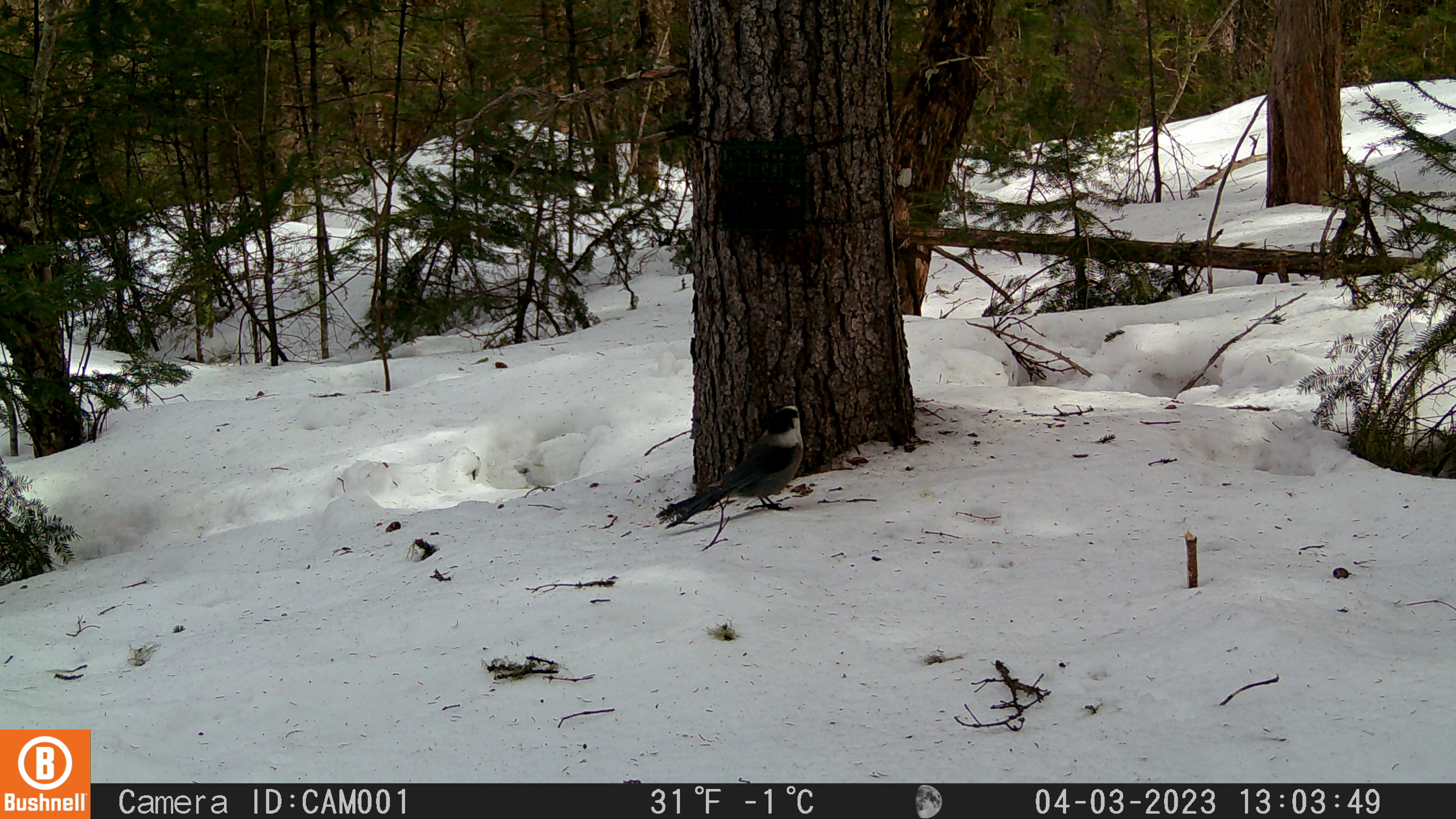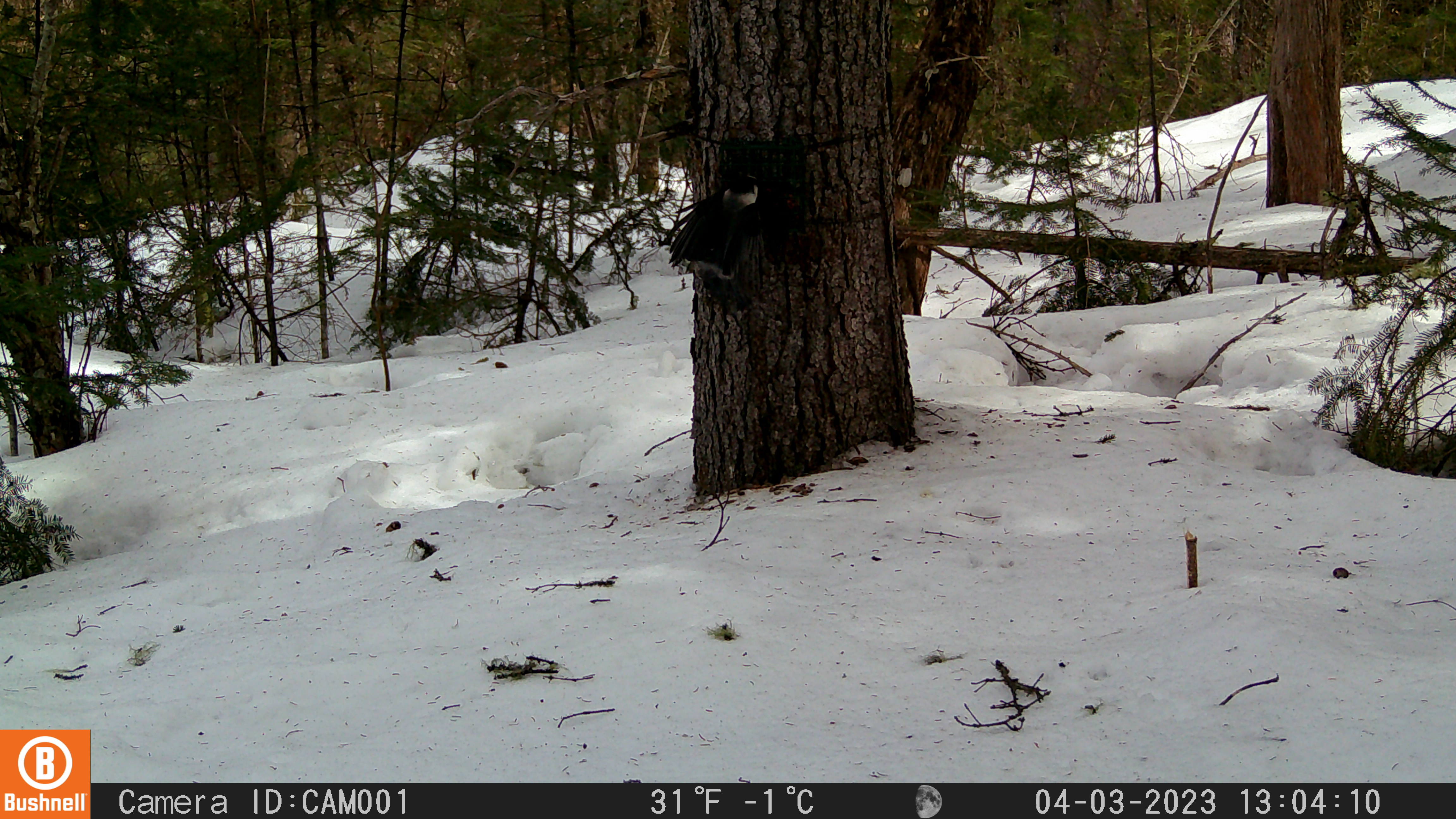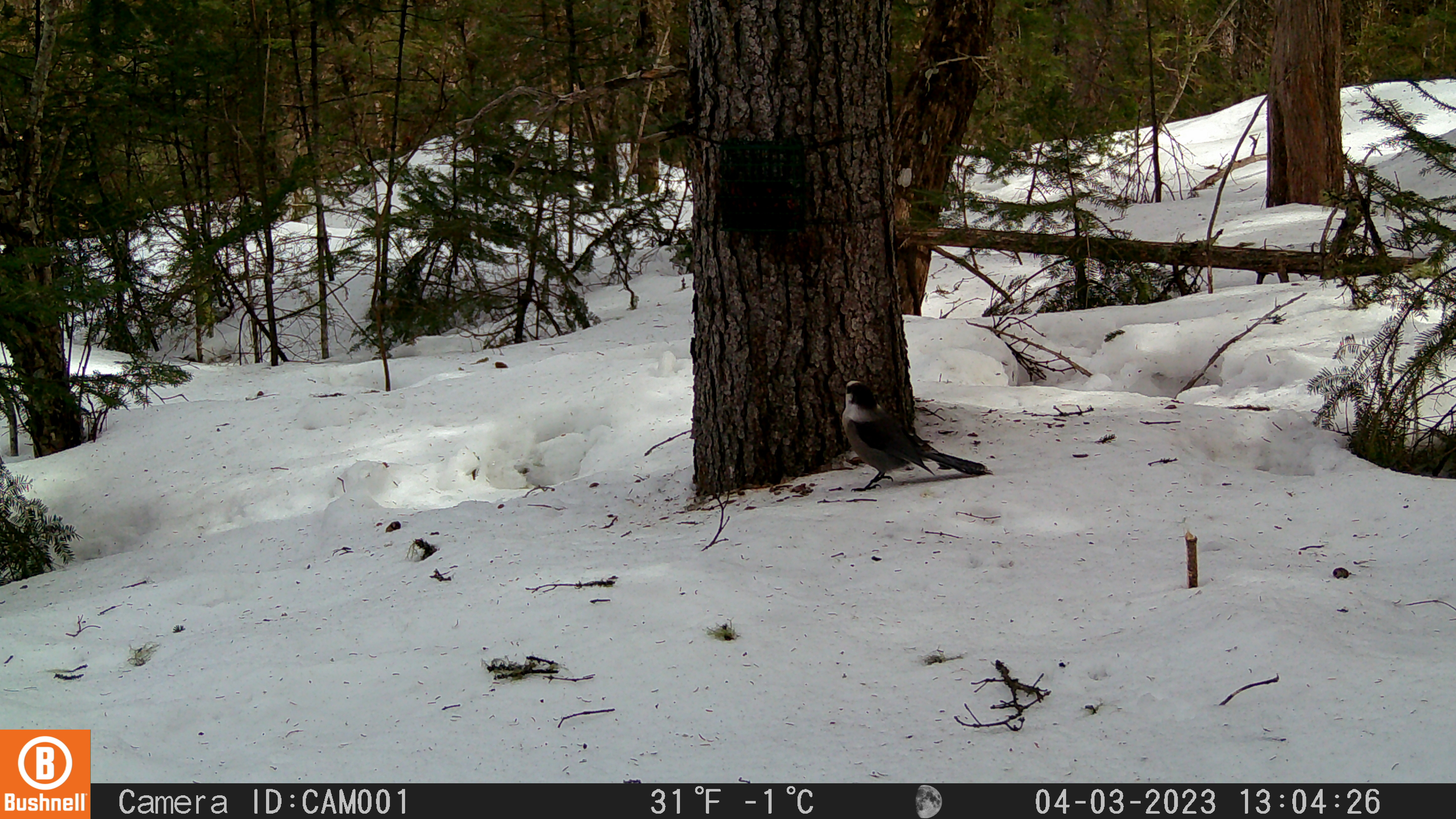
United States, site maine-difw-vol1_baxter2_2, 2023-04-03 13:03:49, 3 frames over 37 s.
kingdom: Animalia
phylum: Chordata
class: Aves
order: Passeriformes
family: Corvidae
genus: Perisoreus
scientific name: Perisoreus canadensis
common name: canada jay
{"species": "canada jay (Perisoreus canadensis)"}